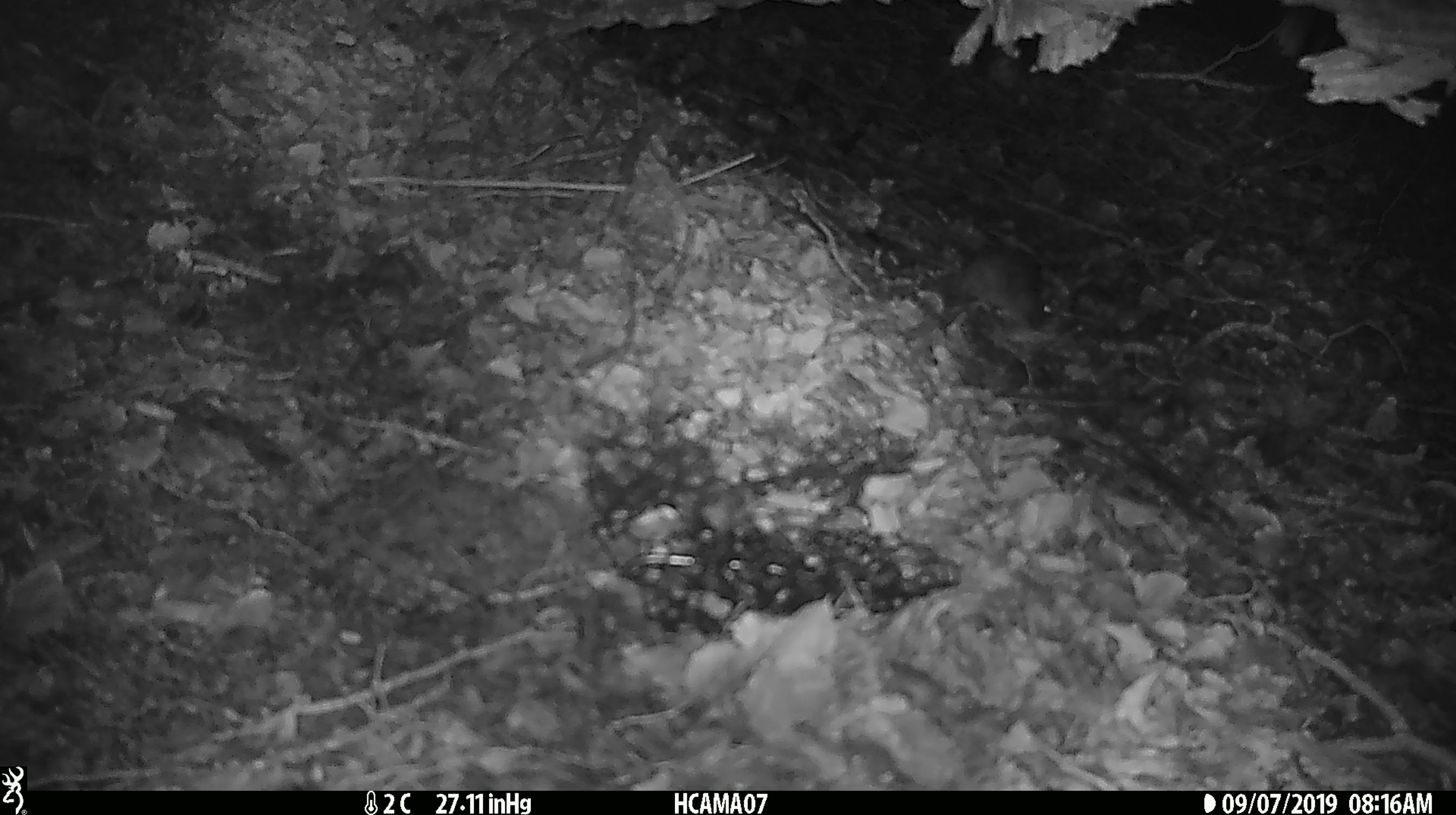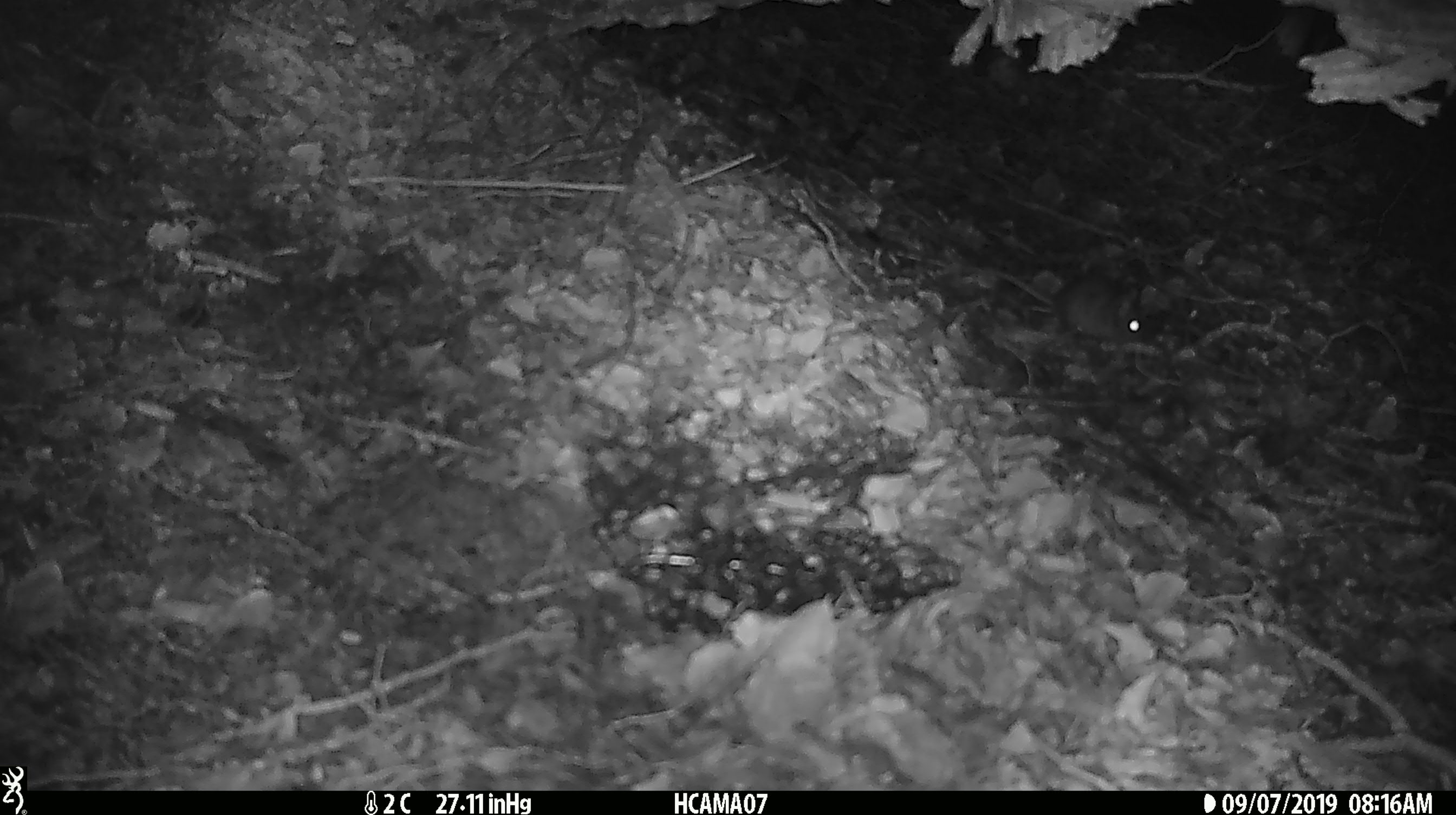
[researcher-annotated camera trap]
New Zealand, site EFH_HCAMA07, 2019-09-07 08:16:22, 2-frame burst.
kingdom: Animalia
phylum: Chordata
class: Mammalia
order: Rodentia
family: Muridae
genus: Mus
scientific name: Mus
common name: mouse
Mouse (Mus).